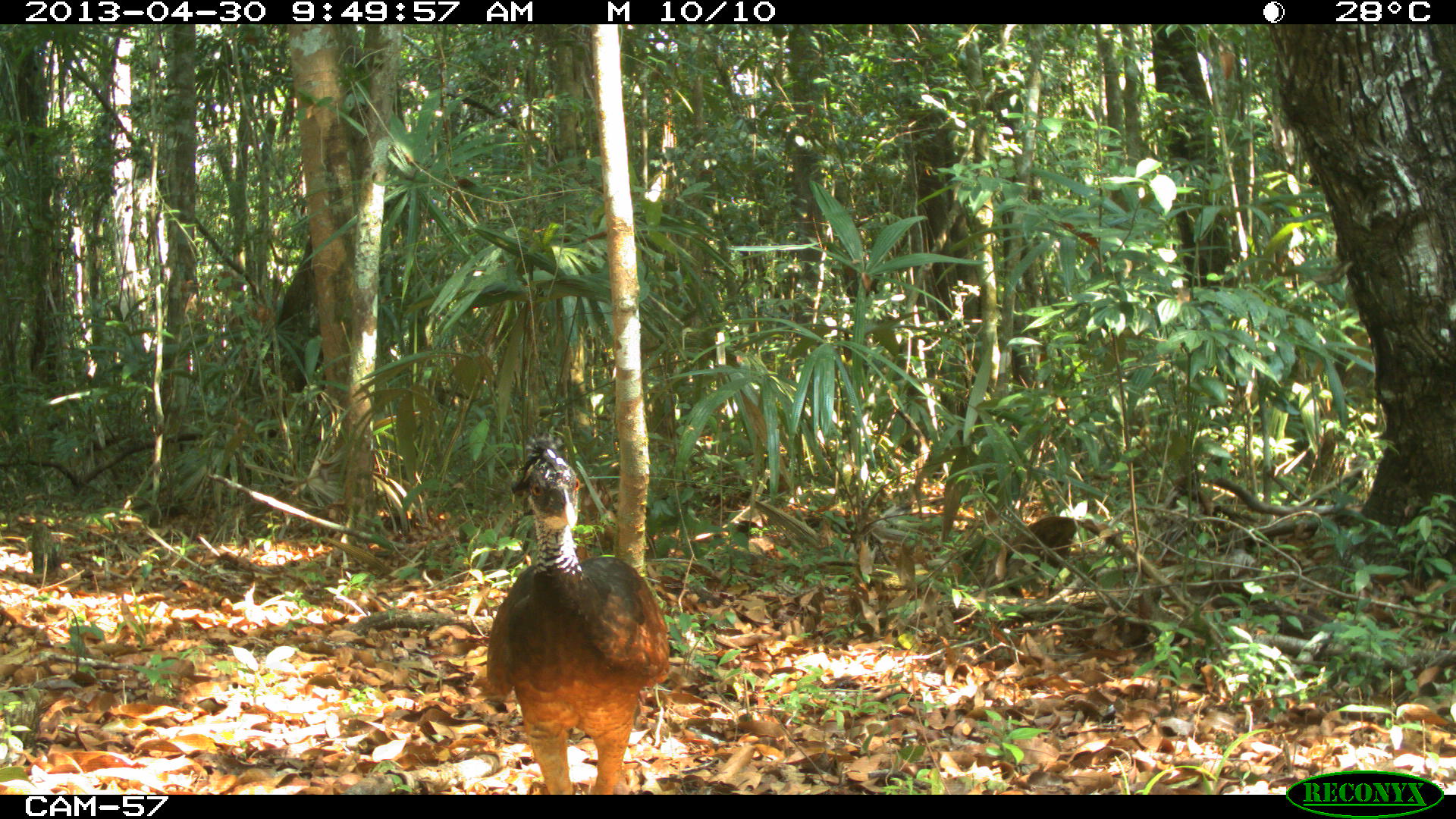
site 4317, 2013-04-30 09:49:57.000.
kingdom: Animalia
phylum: Chordata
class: Aves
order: Galliformes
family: Cracidae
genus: Crax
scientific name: Crax rubra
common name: great curassow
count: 2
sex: female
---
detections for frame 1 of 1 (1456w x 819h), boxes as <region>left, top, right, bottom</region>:
crax rubra: <region>485, 430, 671, 794</region>